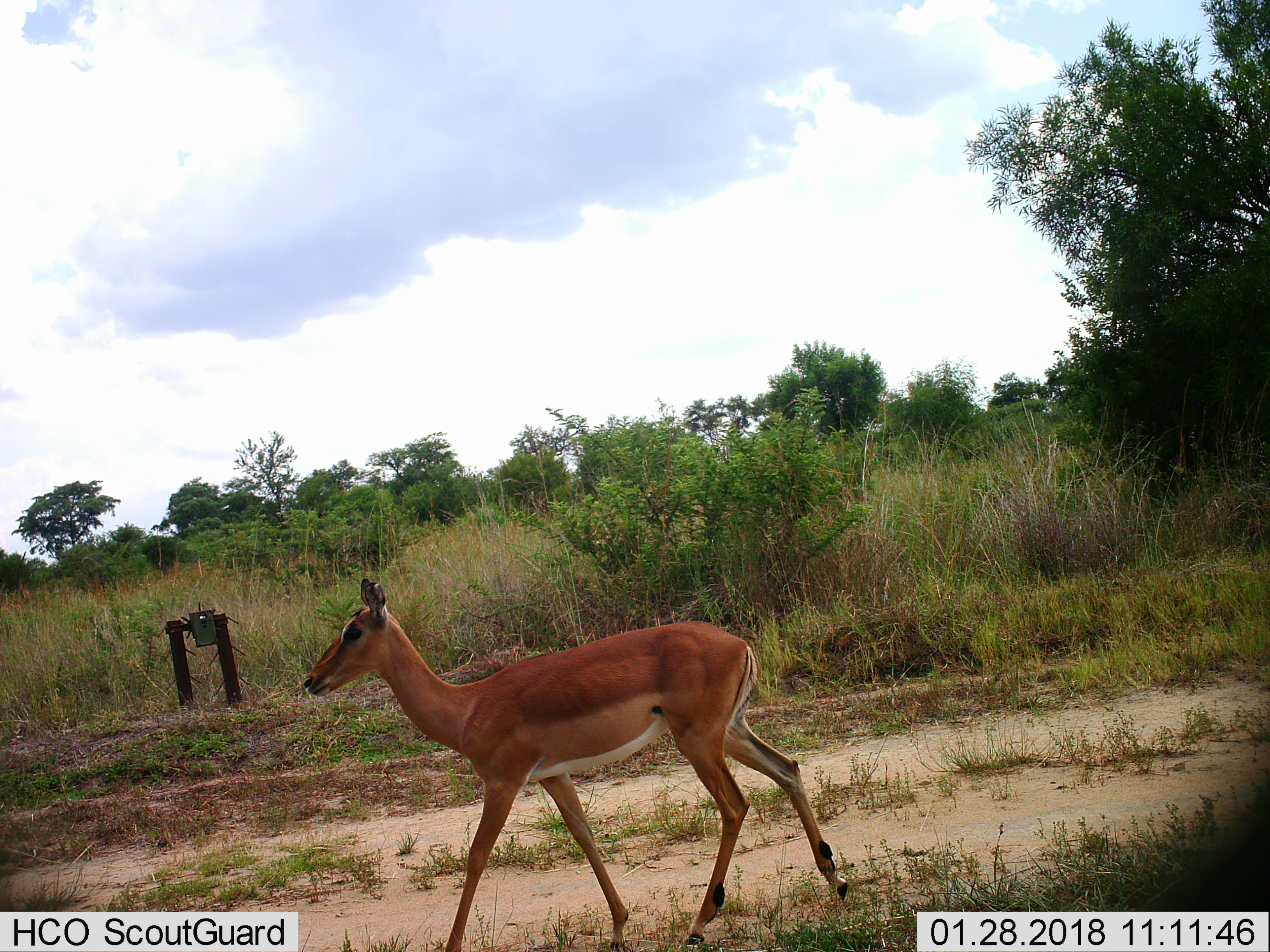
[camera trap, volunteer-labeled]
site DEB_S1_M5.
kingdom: Animalia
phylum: Chordata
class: Mammalia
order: Artiodactyla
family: Bovidae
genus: Aepyceros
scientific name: Aepyceros melampus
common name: impala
Impala (Aepyceros melampus), count 1. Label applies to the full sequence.